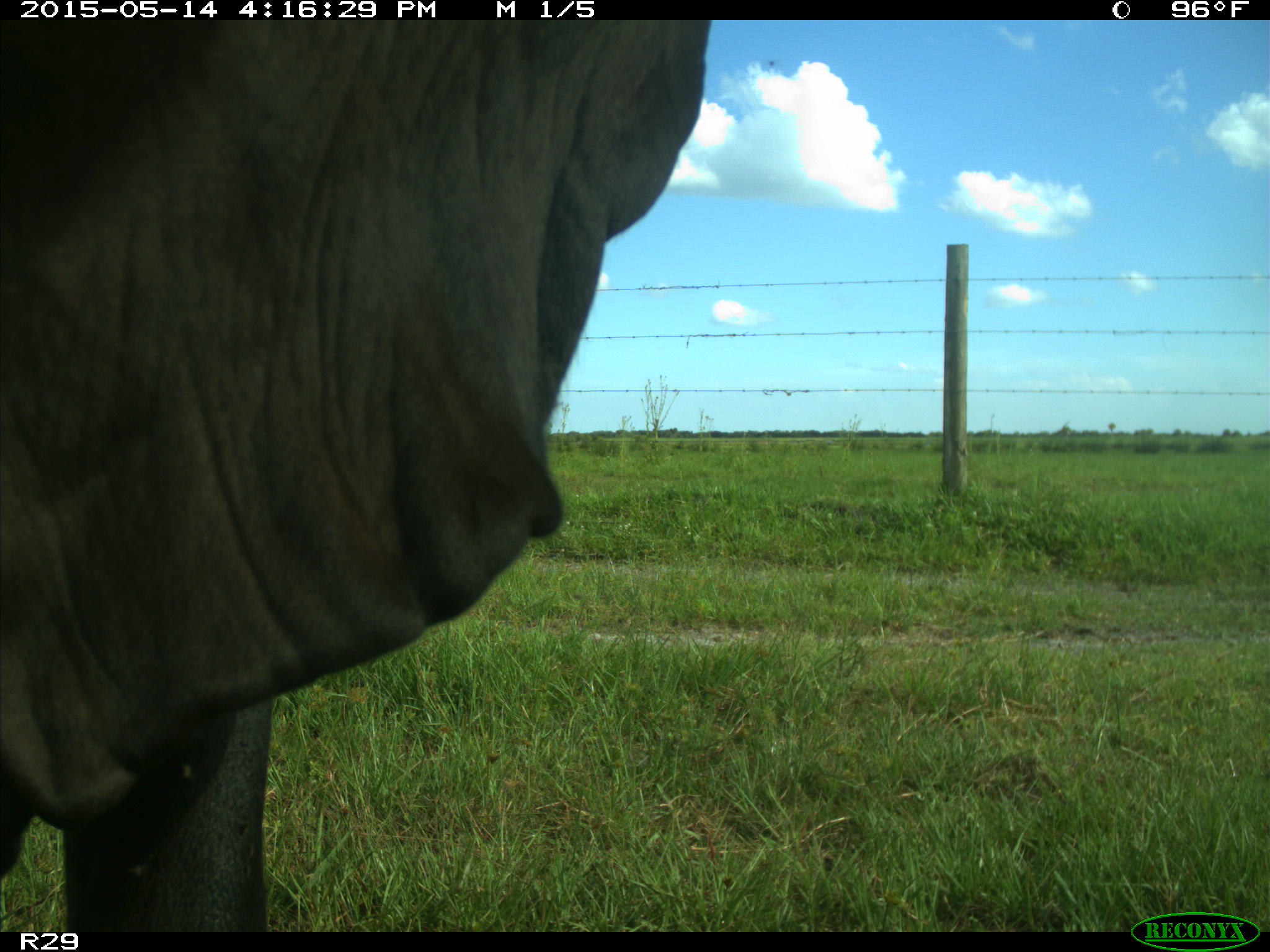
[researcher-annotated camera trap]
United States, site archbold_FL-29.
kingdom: Animalia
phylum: Chordata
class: Mammalia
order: Artiodactyla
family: Bovidae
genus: Bos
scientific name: Bos taurus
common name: domestic cow